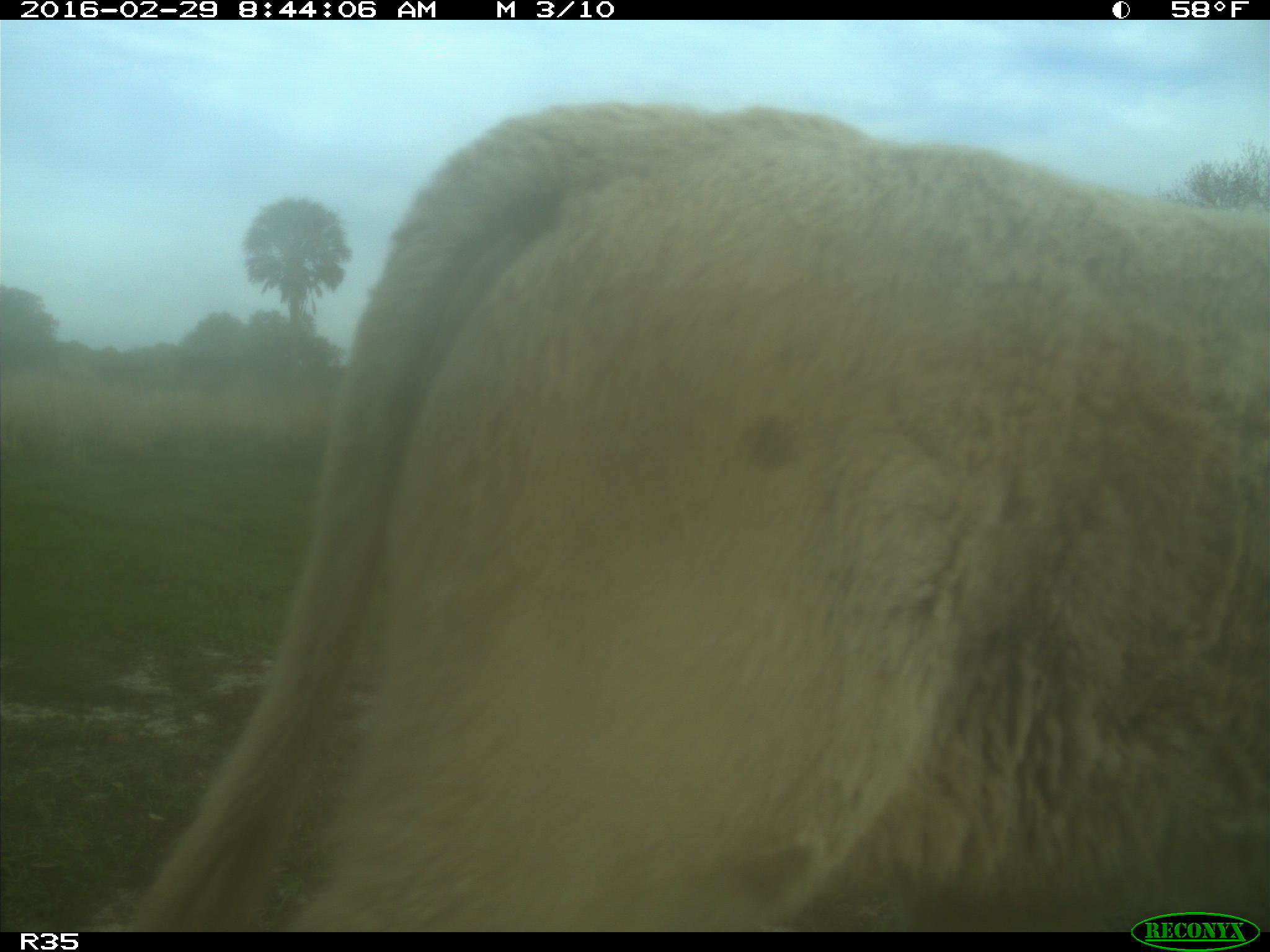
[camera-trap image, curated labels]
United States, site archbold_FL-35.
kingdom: Animalia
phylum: Chordata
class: Mammalia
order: Artiodactyla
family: Bovidae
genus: Bos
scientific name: Bos taurus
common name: domestic cow